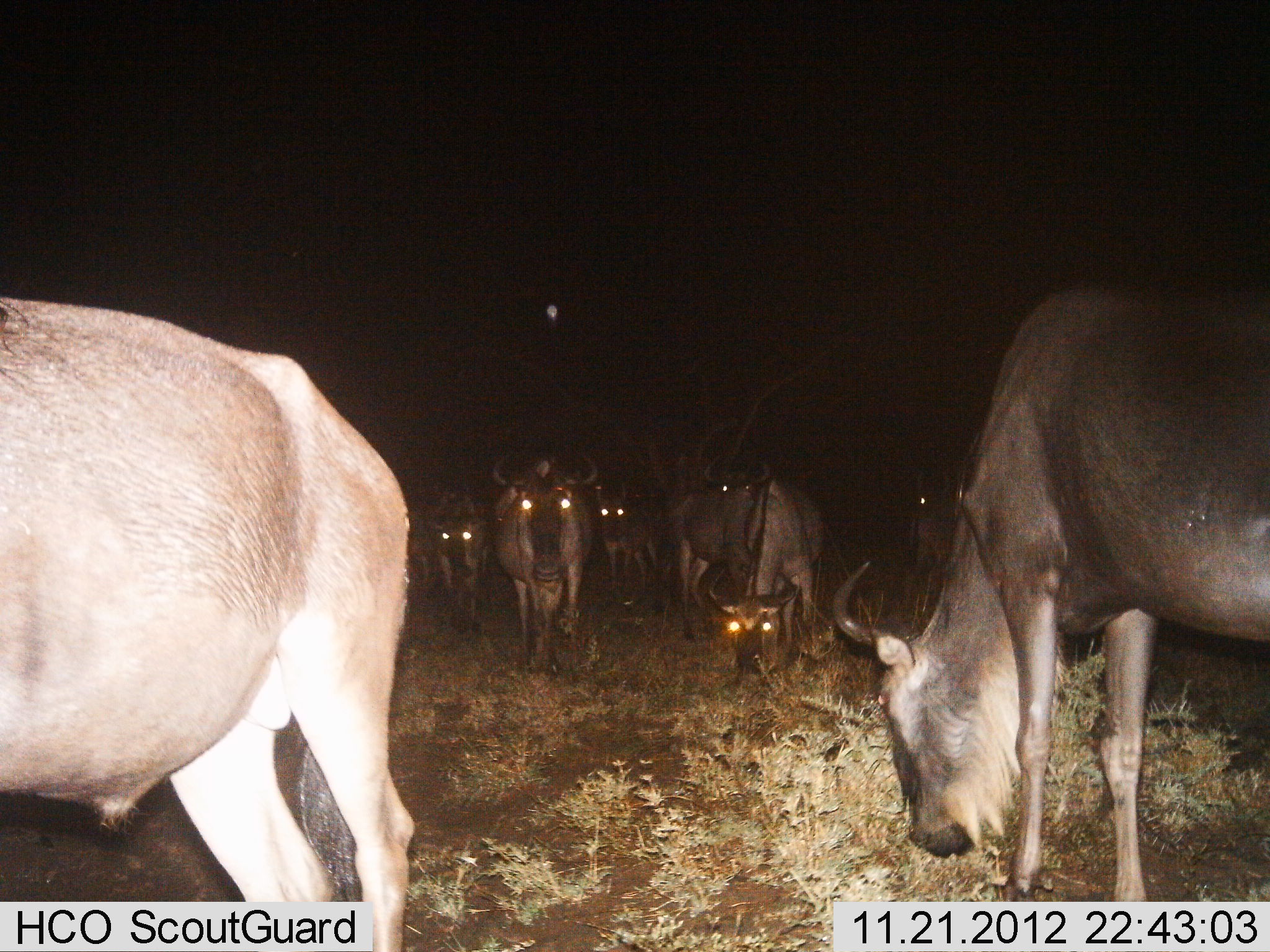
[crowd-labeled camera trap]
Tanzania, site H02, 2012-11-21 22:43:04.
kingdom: Animalia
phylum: Chordata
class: Mammalia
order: Artiodactyla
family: Bovidae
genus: Connochaetes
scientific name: Connochaetes taurinus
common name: blue wildebeest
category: wildebeest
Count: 8.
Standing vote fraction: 90%.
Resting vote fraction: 10%.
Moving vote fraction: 10%.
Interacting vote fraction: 0%.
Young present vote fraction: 0%.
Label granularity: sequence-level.